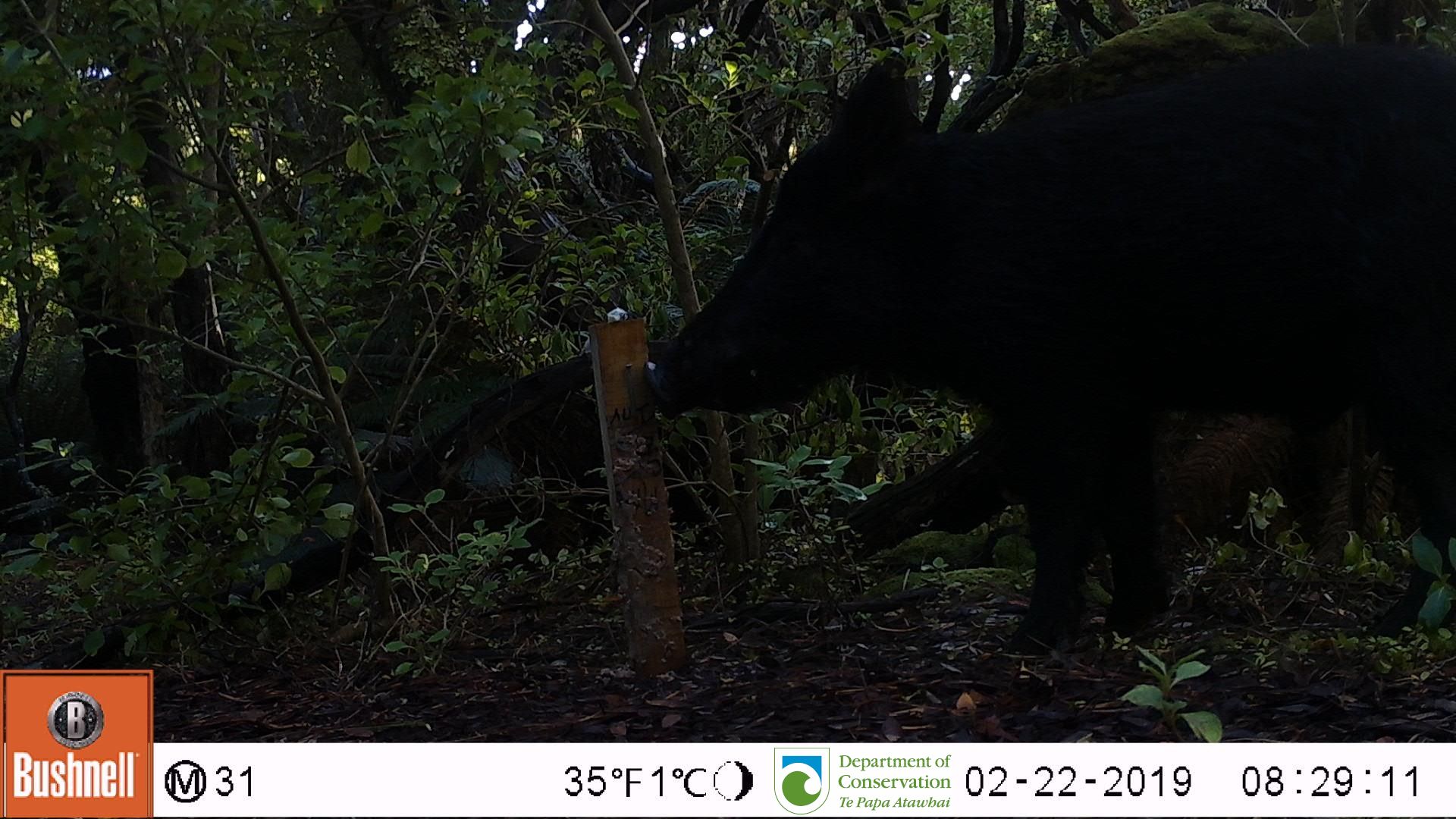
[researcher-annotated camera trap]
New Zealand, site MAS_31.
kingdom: Animalia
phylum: Chordata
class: Mammalia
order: Artiodactyla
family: Suidae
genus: Sus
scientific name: Sus scrofa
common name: pig